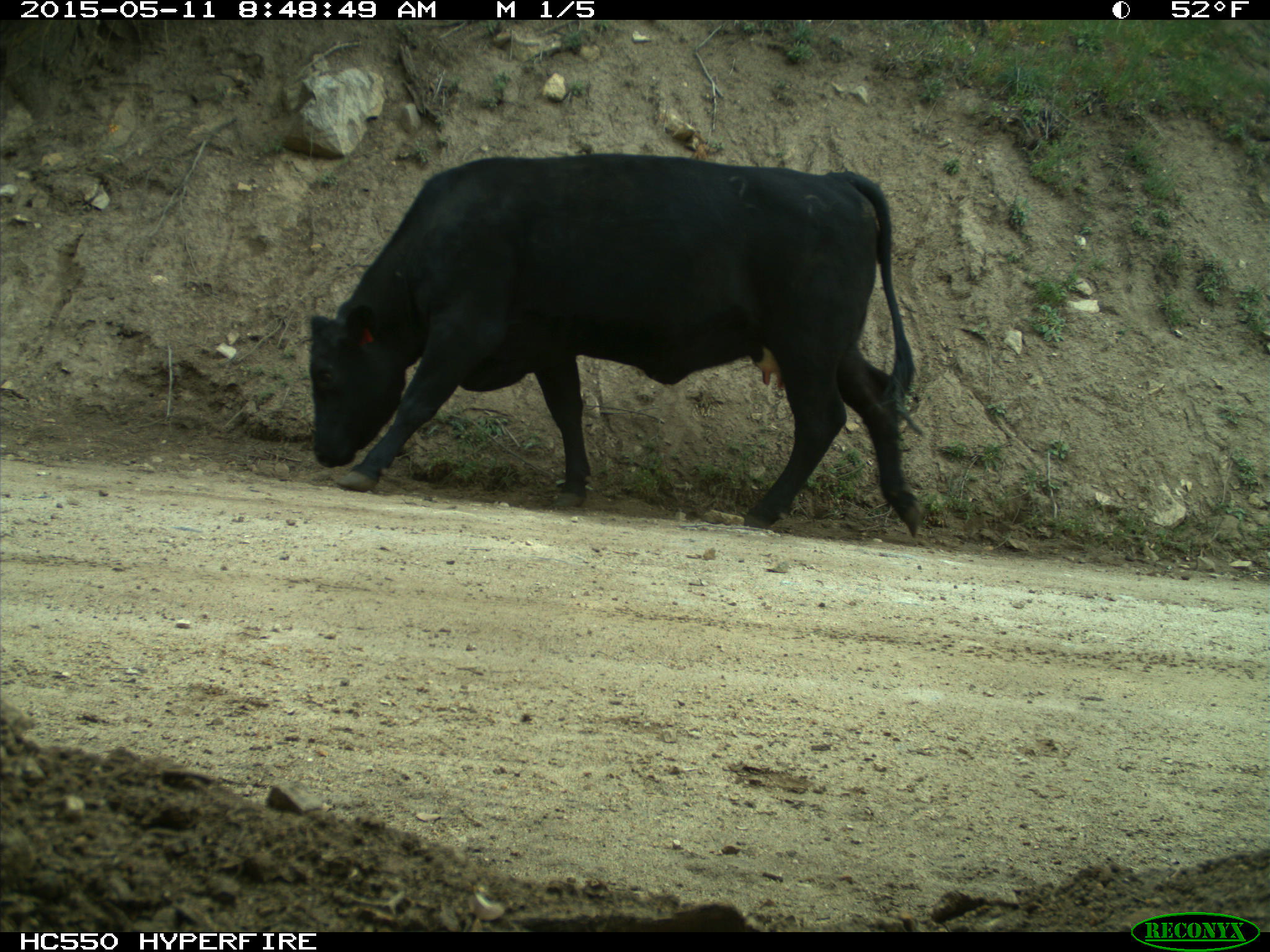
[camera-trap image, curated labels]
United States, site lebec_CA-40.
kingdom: Animalia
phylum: Chordata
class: Mammalia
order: Artiodactyla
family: Bovidae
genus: Bos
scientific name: Bos taurus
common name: domestic cow